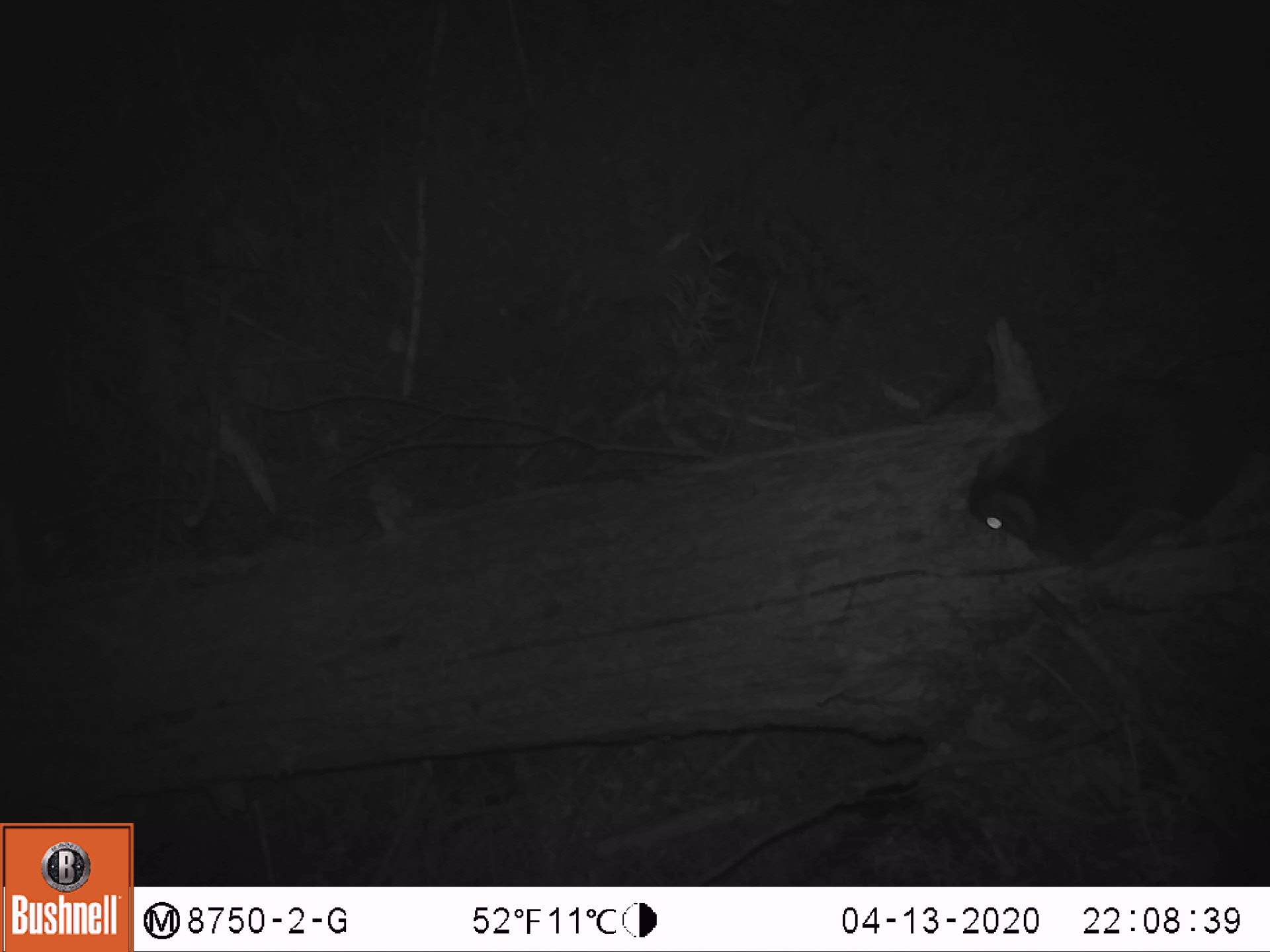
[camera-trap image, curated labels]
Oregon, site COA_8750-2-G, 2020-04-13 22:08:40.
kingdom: Animalia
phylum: Chordata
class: Mammalia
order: Rodentia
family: Sciuridae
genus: Glaucomys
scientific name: Glaucomys oregonensis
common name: humboldt's flying squirrel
Humboldt's flying squirrel (Glaucomys oregonensis).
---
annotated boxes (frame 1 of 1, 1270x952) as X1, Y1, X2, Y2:
humboldt's flying squirrel: 950, 355, 1257, 601